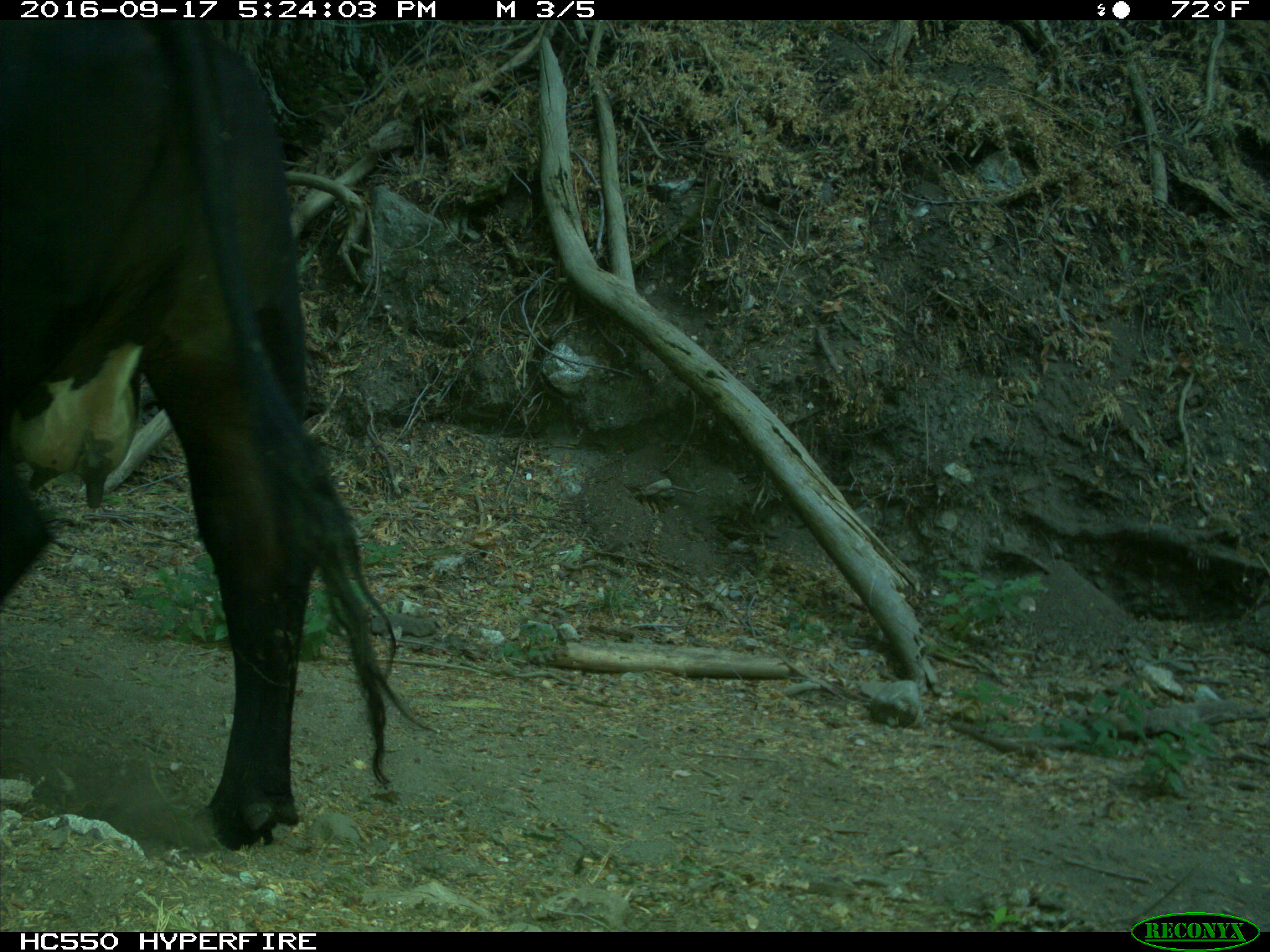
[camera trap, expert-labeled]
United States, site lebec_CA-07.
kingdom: Animalia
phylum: Chordata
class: Mammalia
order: Artiodactyla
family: Bovidae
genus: Bos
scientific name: Bos taurus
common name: domestic cow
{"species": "Bos taurus (domestic cow)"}